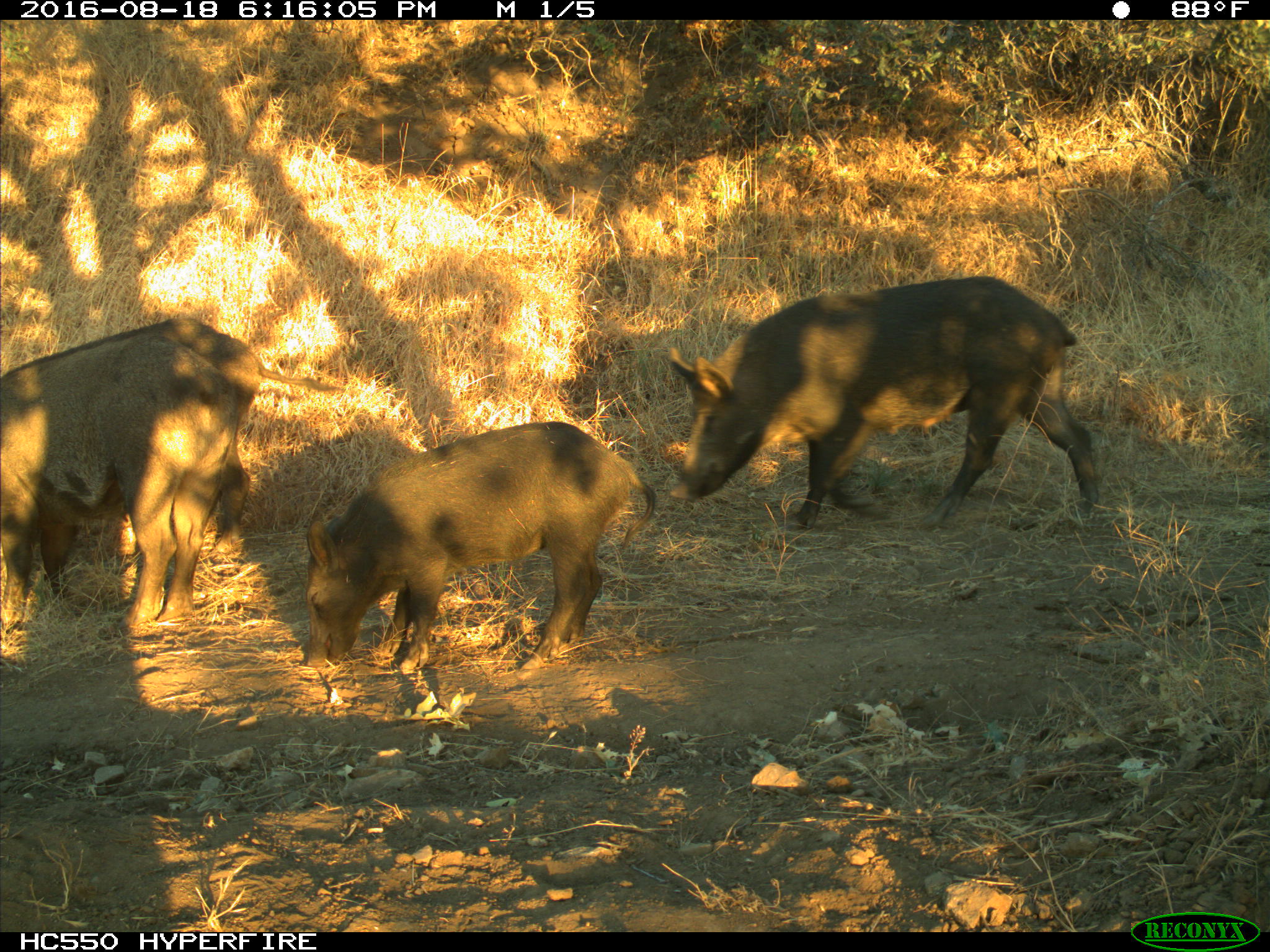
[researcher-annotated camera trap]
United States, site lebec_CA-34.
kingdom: Animalia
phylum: Chordata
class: Mammalia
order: Artiodactyla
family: Suidae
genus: Sus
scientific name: Sus scrofa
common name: wild boar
Sus scrofa (wild boar).